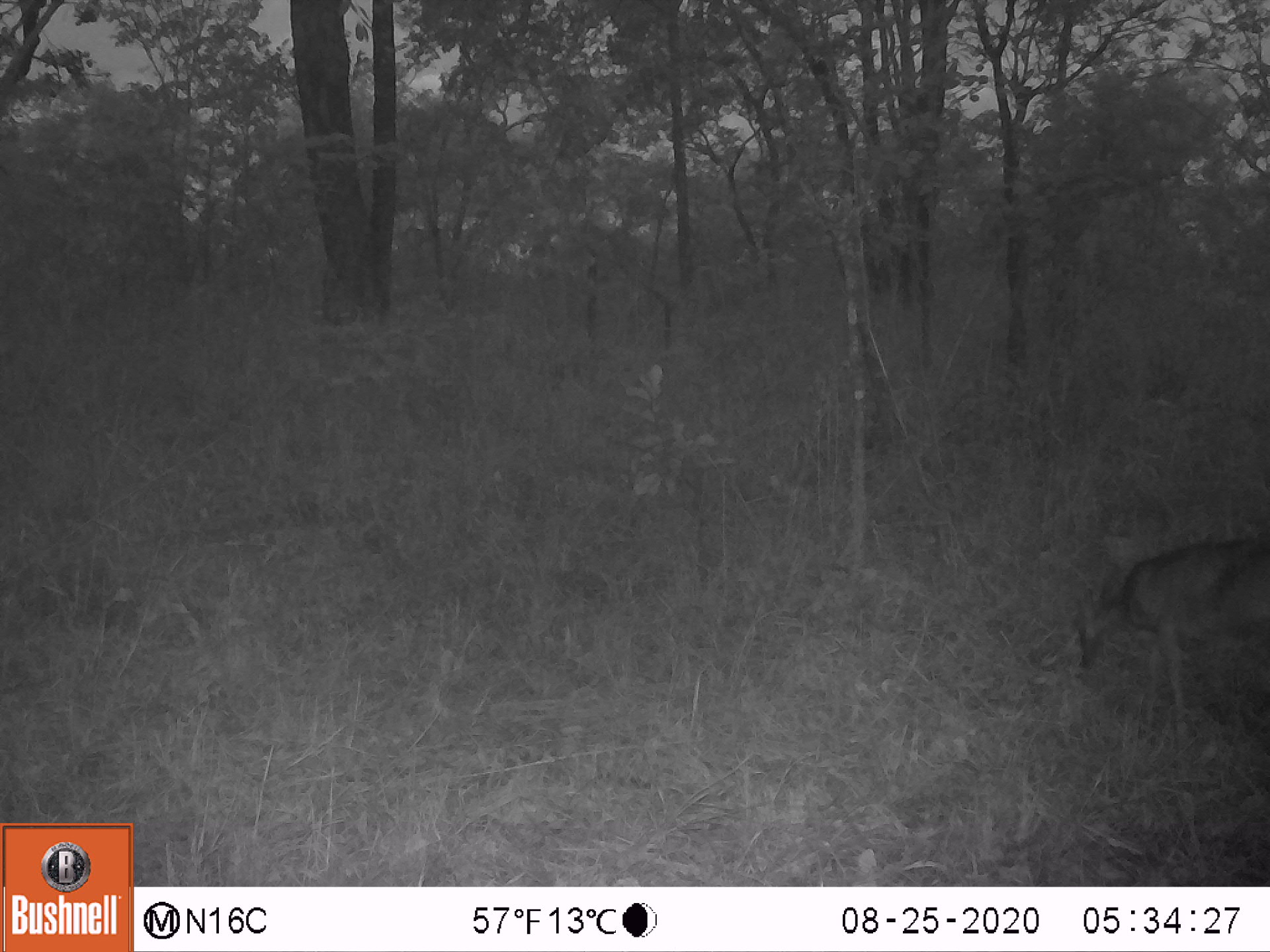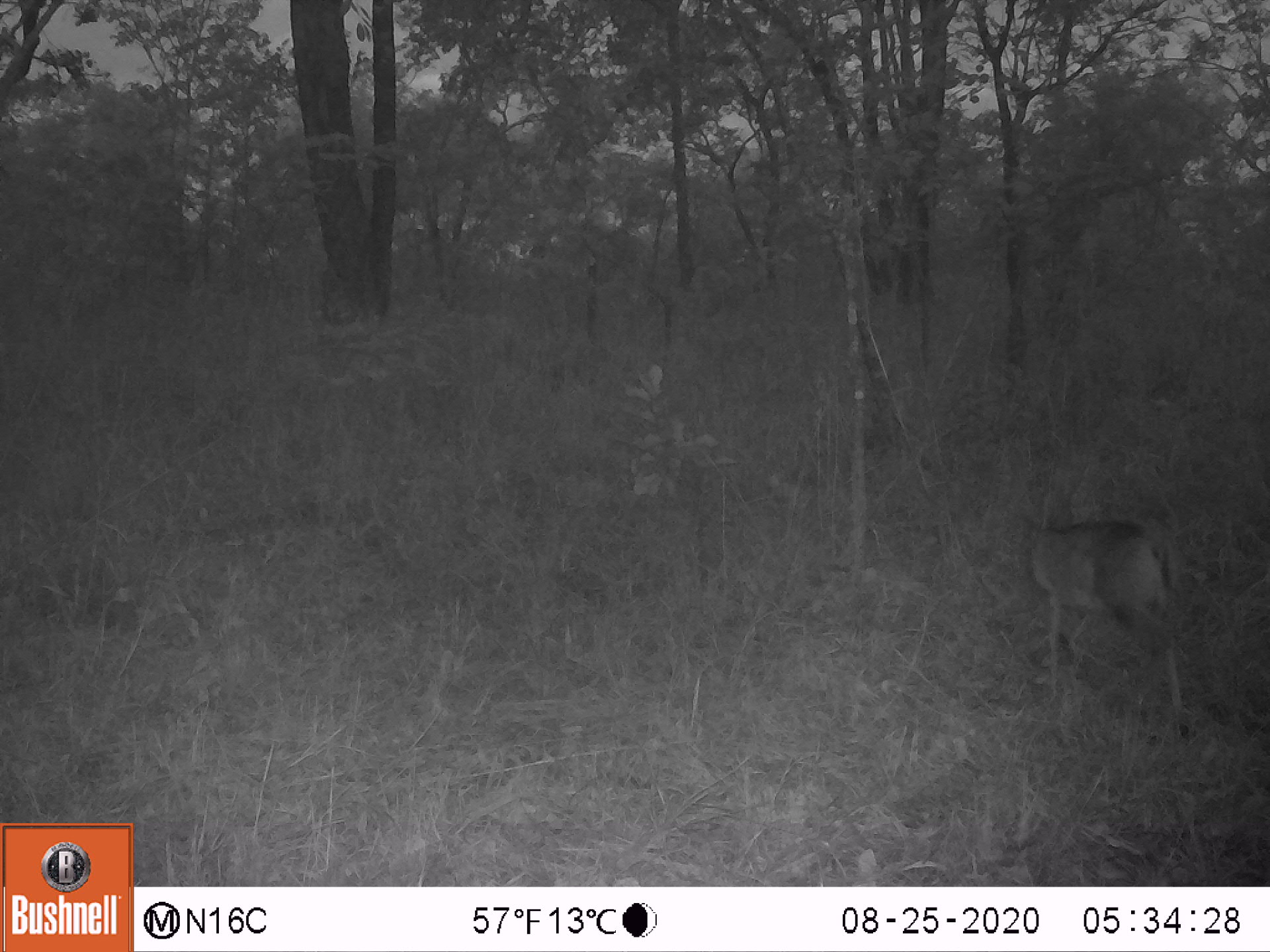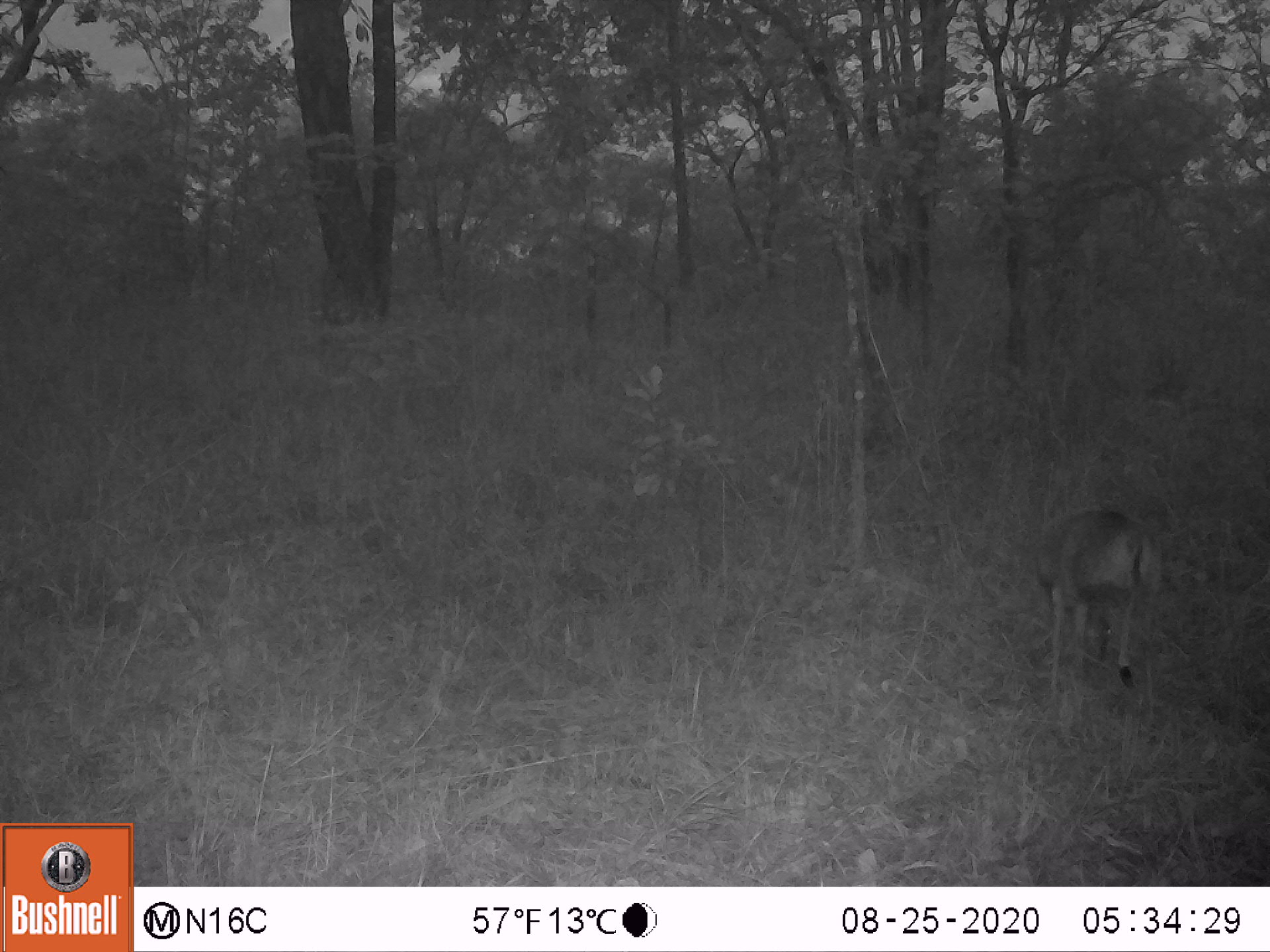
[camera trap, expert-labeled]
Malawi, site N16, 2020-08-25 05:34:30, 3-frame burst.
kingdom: Animalia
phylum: Chordata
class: Mammalia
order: Artiodactyla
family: Bovidae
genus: Sylvicapra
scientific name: Sylvicapra grimmia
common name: common duiker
Common duiker (Sylvicapra grimmia), count 1.